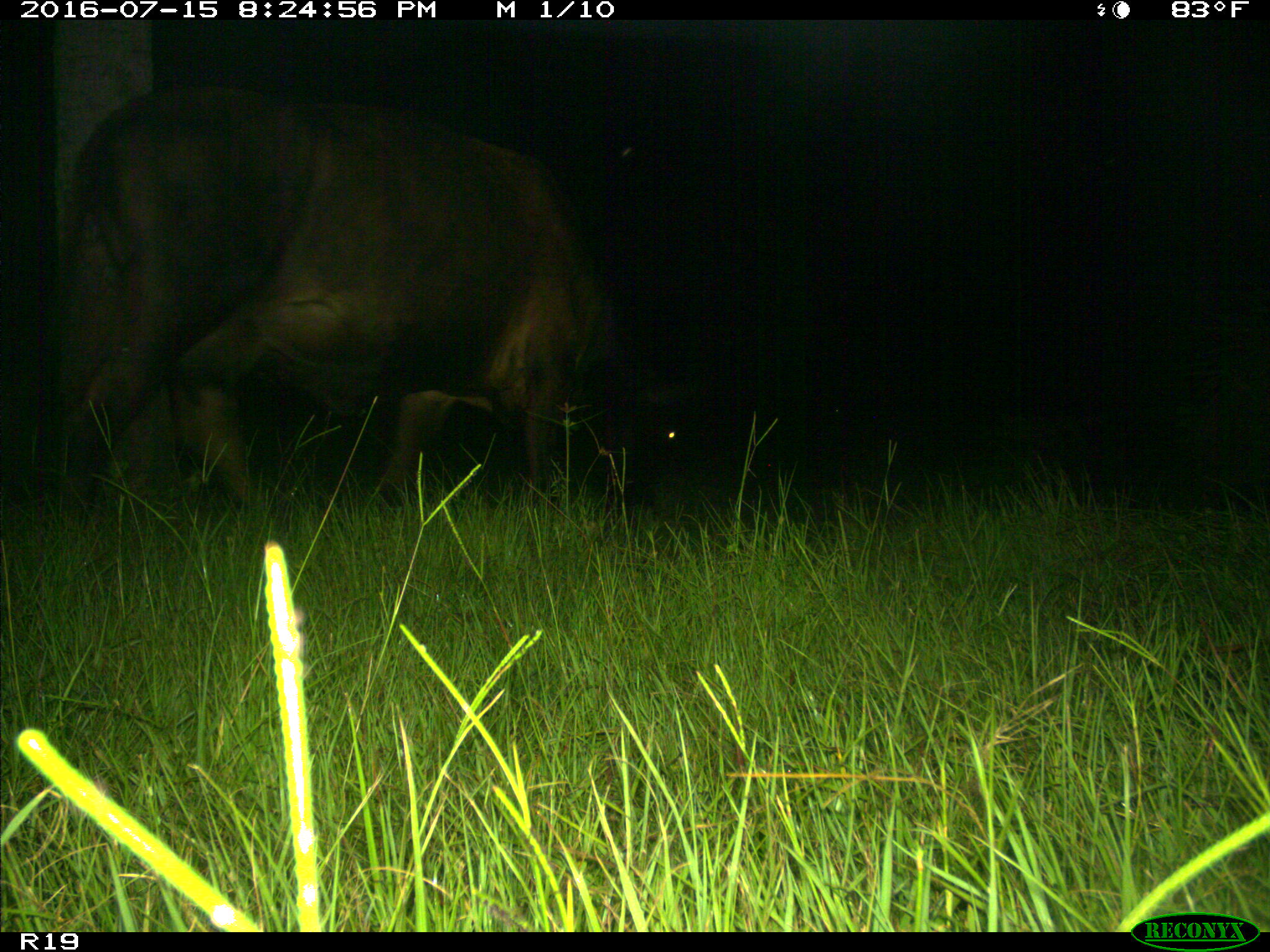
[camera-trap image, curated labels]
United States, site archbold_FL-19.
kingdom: Animalia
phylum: Chordata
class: Mammalia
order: Artiodactyla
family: Bovidae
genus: Bos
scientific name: Bos taurus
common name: domestic cow